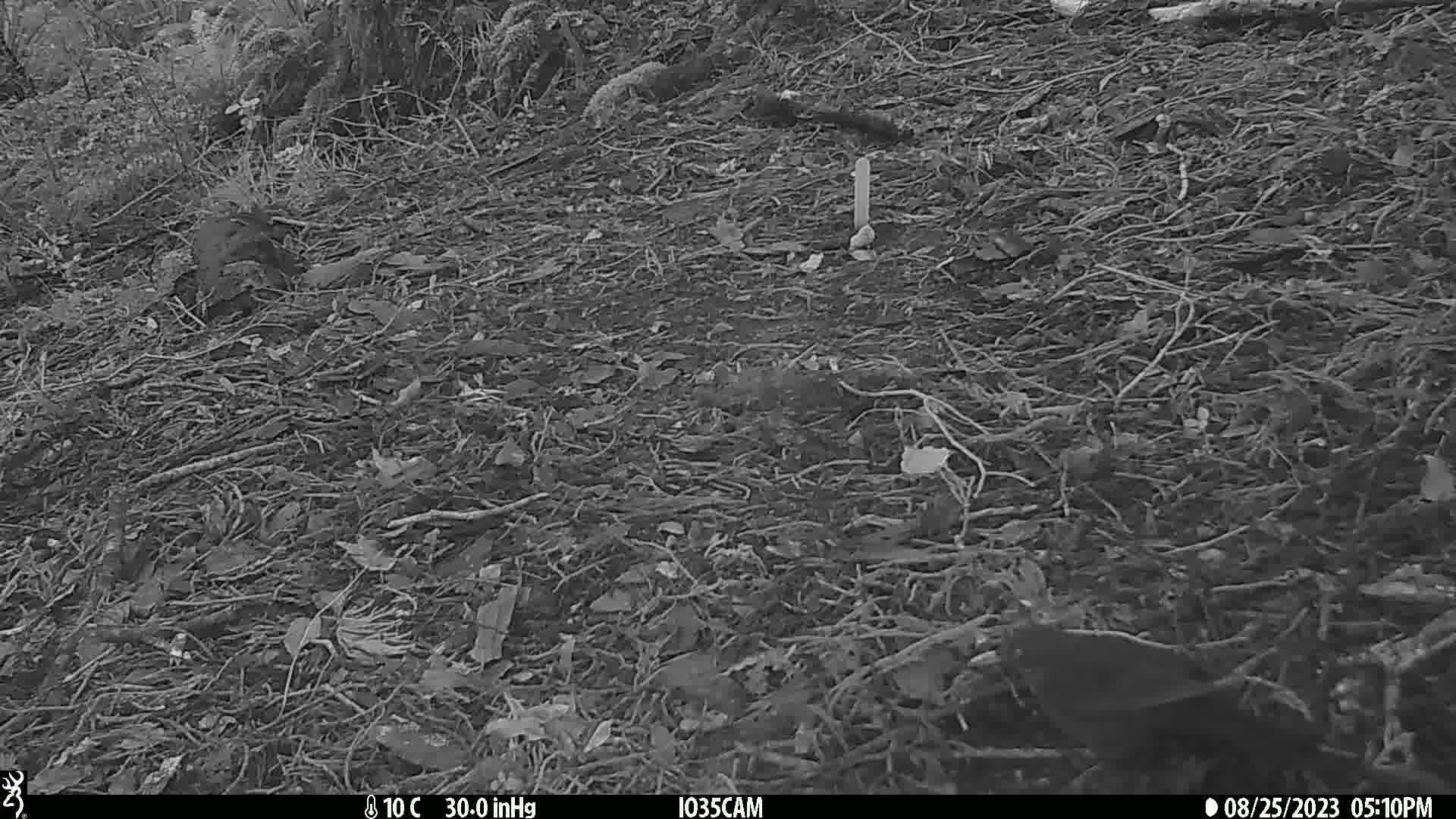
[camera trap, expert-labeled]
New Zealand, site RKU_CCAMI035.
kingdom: Animalia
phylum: Chordata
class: Aves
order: Passeriformes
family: Turdidae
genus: Turdus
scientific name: Turdus merula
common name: eurasian blackbird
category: blackbird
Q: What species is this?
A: Blackbird (eurasian blackbird) (Turdus merula).